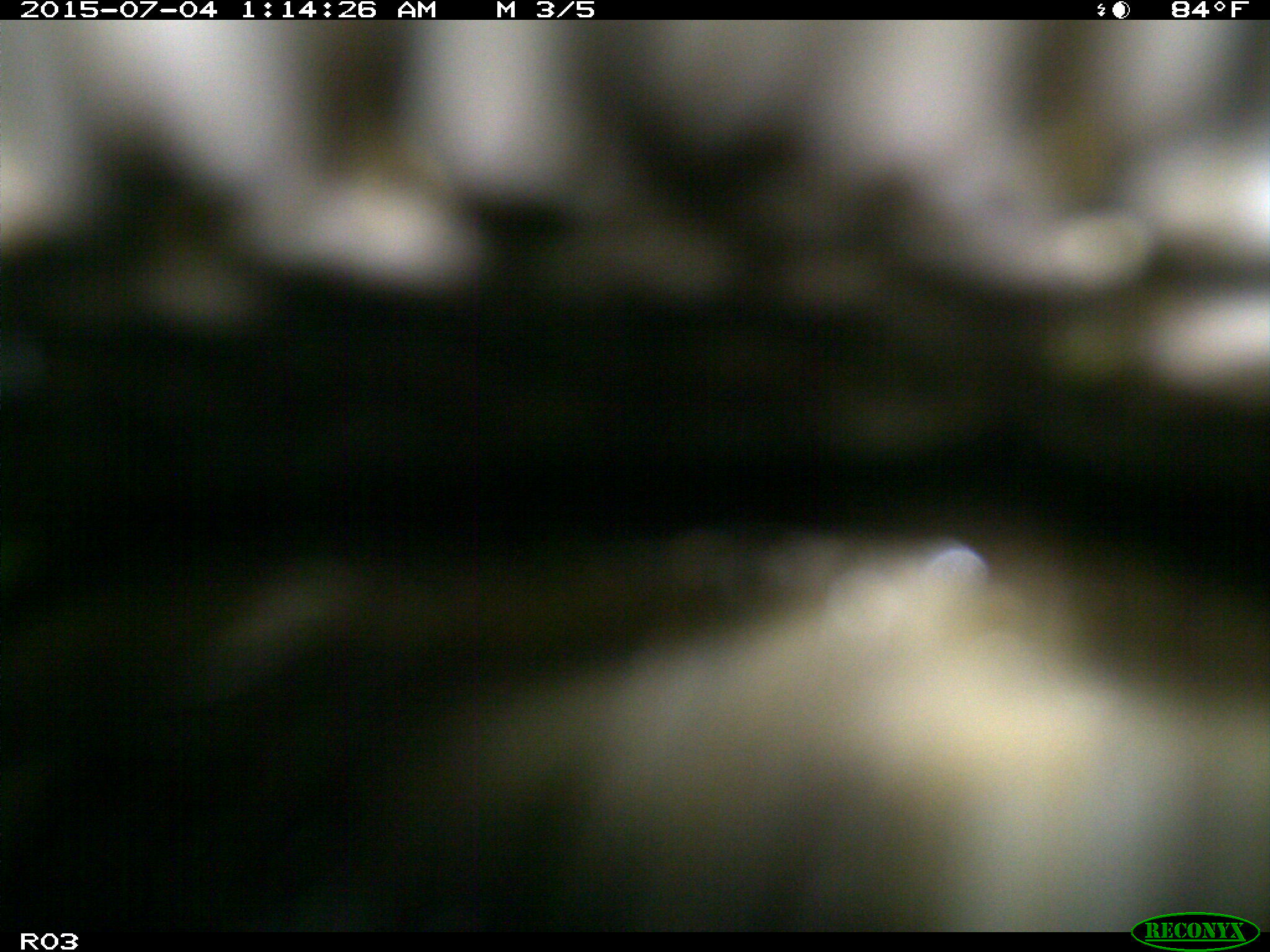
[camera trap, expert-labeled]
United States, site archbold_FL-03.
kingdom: Animalia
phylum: Chordata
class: Mammalia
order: Artiodactyla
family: Bovidae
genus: Bos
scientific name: Bos taurus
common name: domestic cow